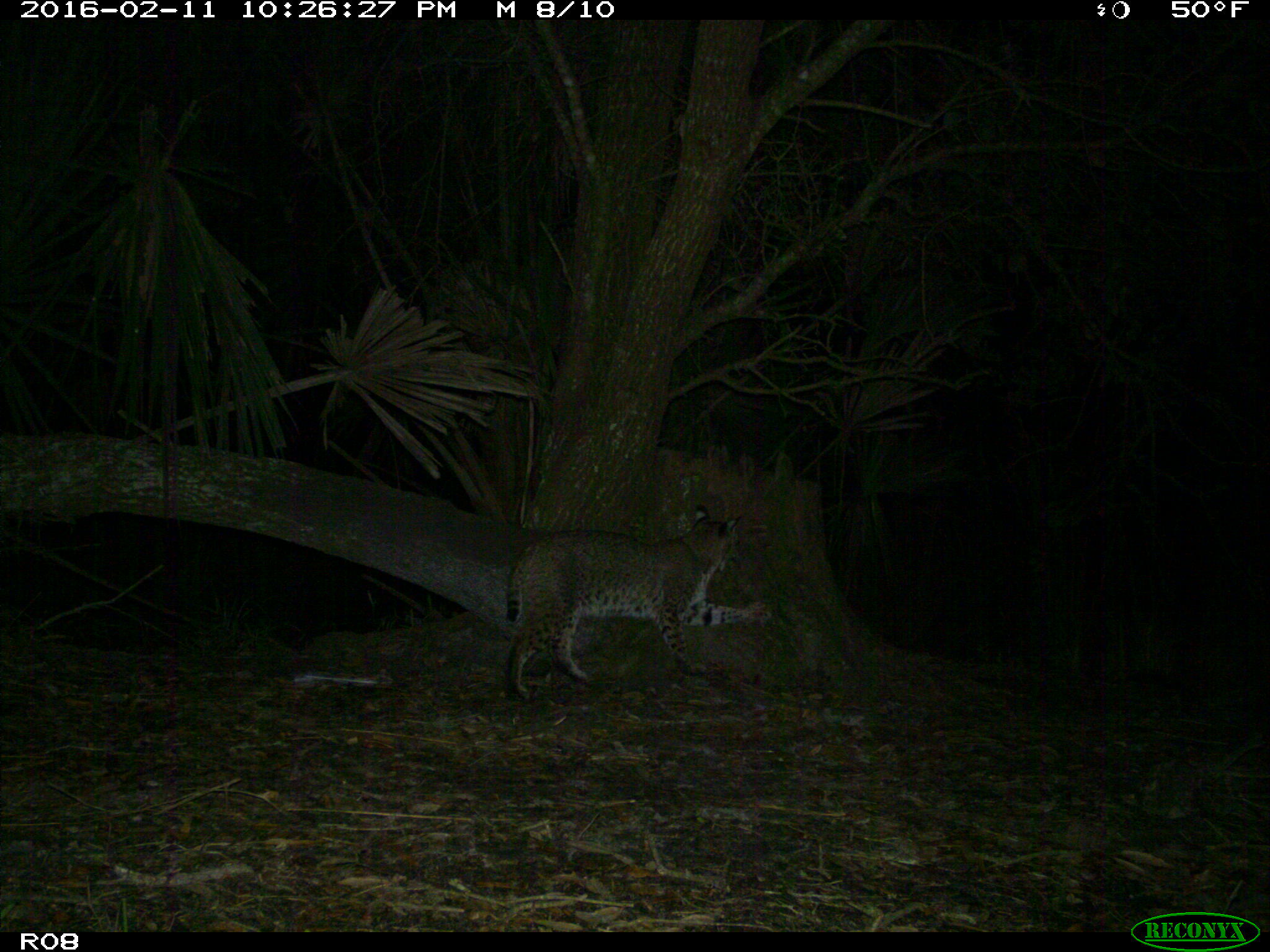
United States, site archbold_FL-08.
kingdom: Animalia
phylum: Chordata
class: Mammalia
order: Carnivora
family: Felidae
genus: Lynx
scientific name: Lynx rufus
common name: bobcat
Lynx rufus (bobcat).